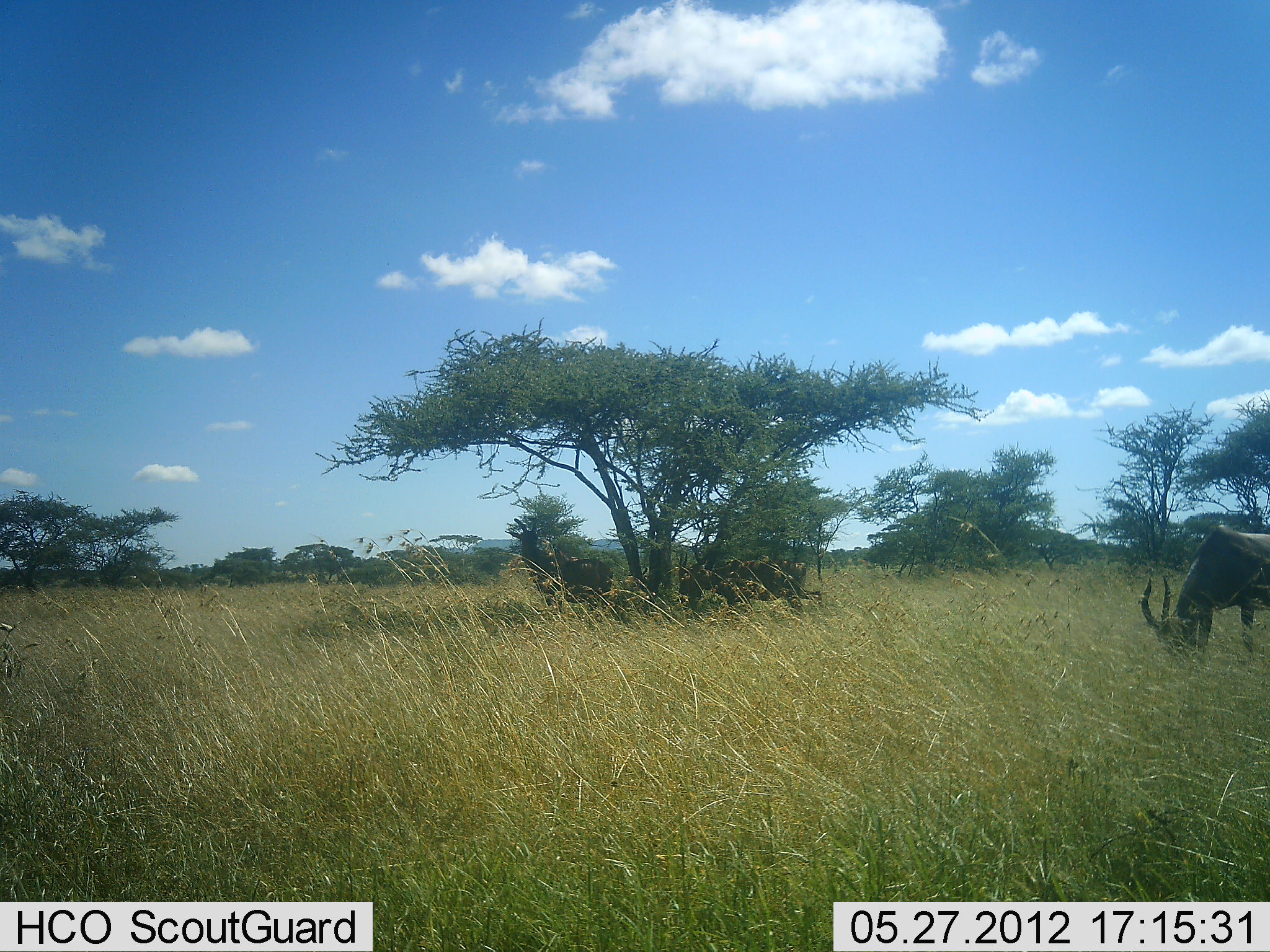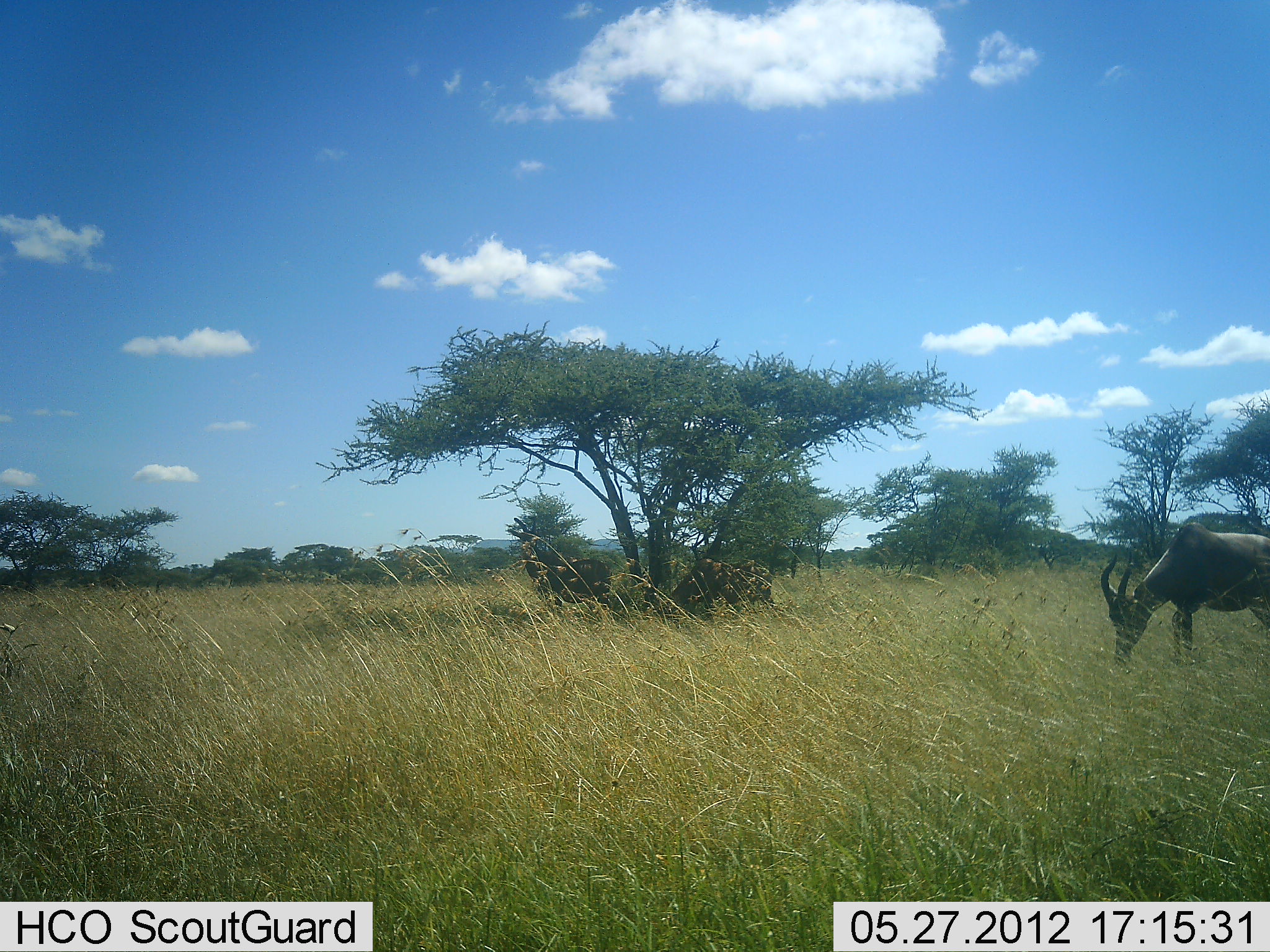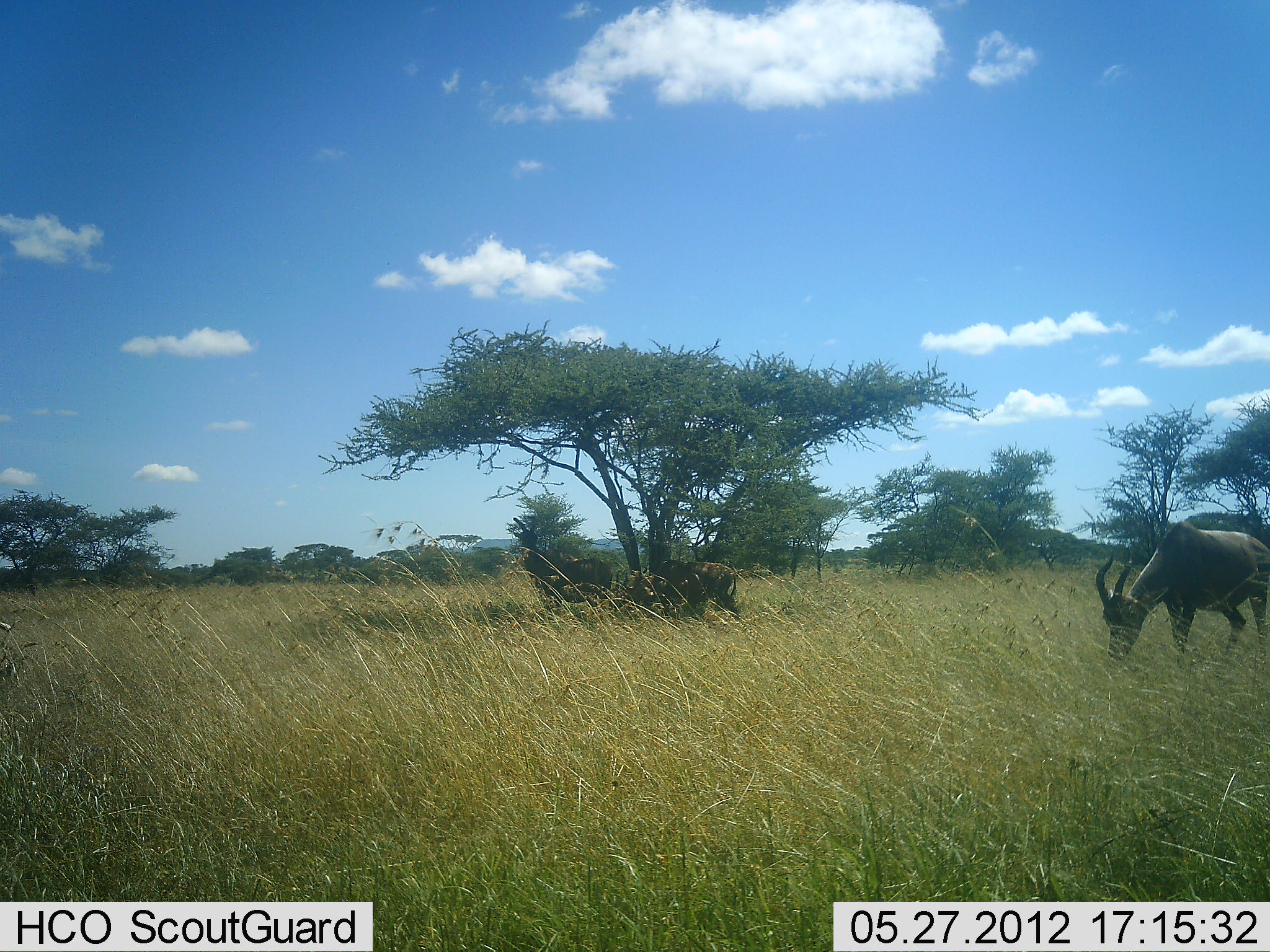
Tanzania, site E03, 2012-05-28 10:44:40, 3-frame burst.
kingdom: Animalia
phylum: Chordata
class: Mammalia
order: Artiodactyla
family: Bovidae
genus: Damaliscus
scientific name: Damaliscus lunatus jimela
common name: topi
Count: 1.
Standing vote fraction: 10%.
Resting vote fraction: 10%.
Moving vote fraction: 30%.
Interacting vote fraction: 0%.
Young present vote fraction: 0%.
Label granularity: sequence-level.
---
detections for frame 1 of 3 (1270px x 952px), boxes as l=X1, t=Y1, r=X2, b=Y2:
animal: l=1141, t=525, r=1269, b=660; l=504, t=515, r=613, b=619
group: l=621, t=553, r=822, b=614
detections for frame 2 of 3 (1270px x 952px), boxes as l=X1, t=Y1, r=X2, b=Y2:
animal: l=1099, t=522, r=1270, b=664; l=505, t=517, r=609, b=625
group: l=636, t=557, r=774, b=622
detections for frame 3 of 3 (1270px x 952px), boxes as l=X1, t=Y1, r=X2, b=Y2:
animal: l=1093, t=518, r=1270, b=671; l=511, t=512, r=613, b=620
group: l=615, t=558, r=741, b=627